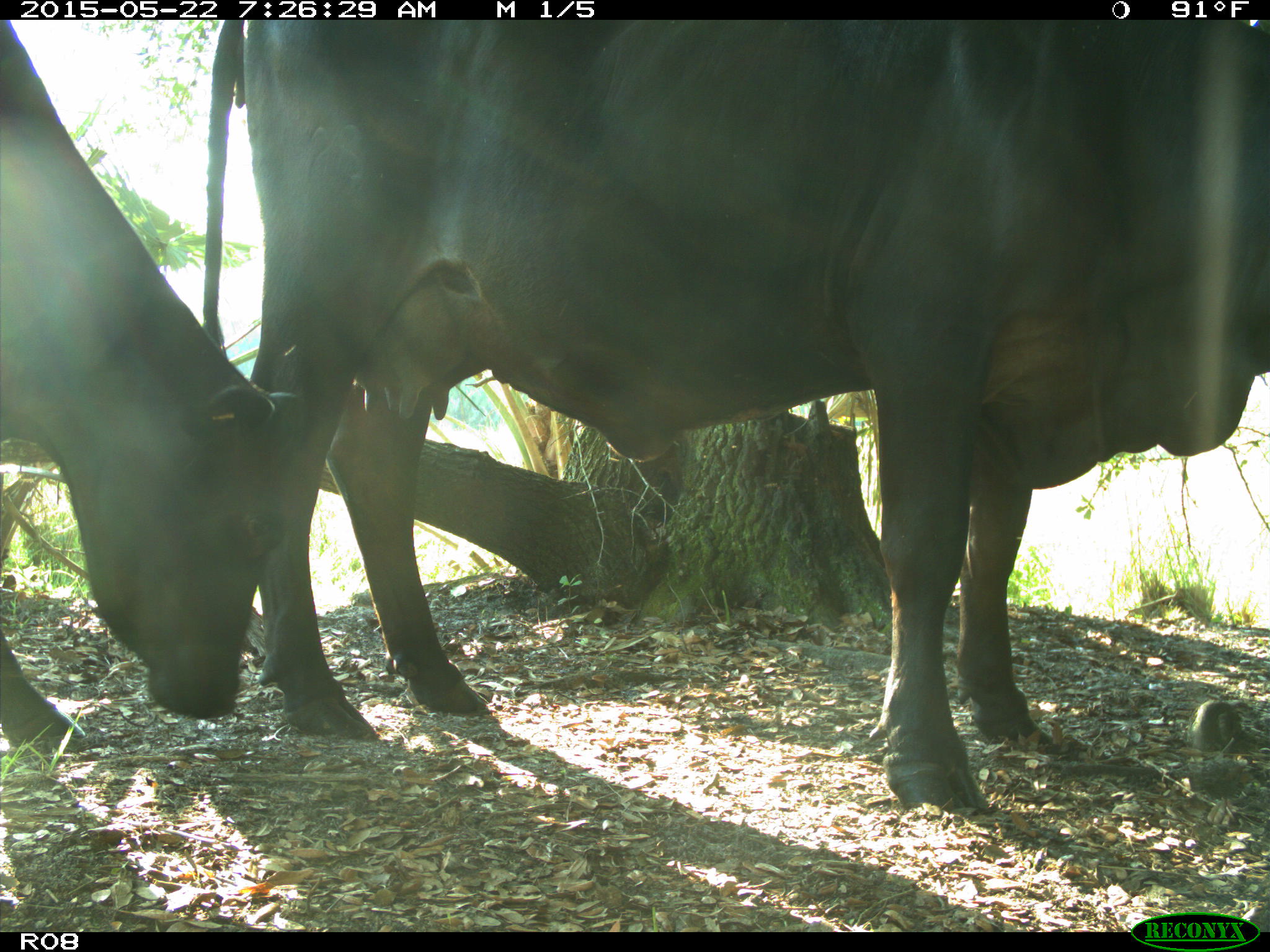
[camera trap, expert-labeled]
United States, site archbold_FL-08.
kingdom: Animalia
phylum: Chordata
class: Mammalia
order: Artiodactyla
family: Bovidae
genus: Bos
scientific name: Bos taurus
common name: domestic cow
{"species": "Bos taurus (domestic cow)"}